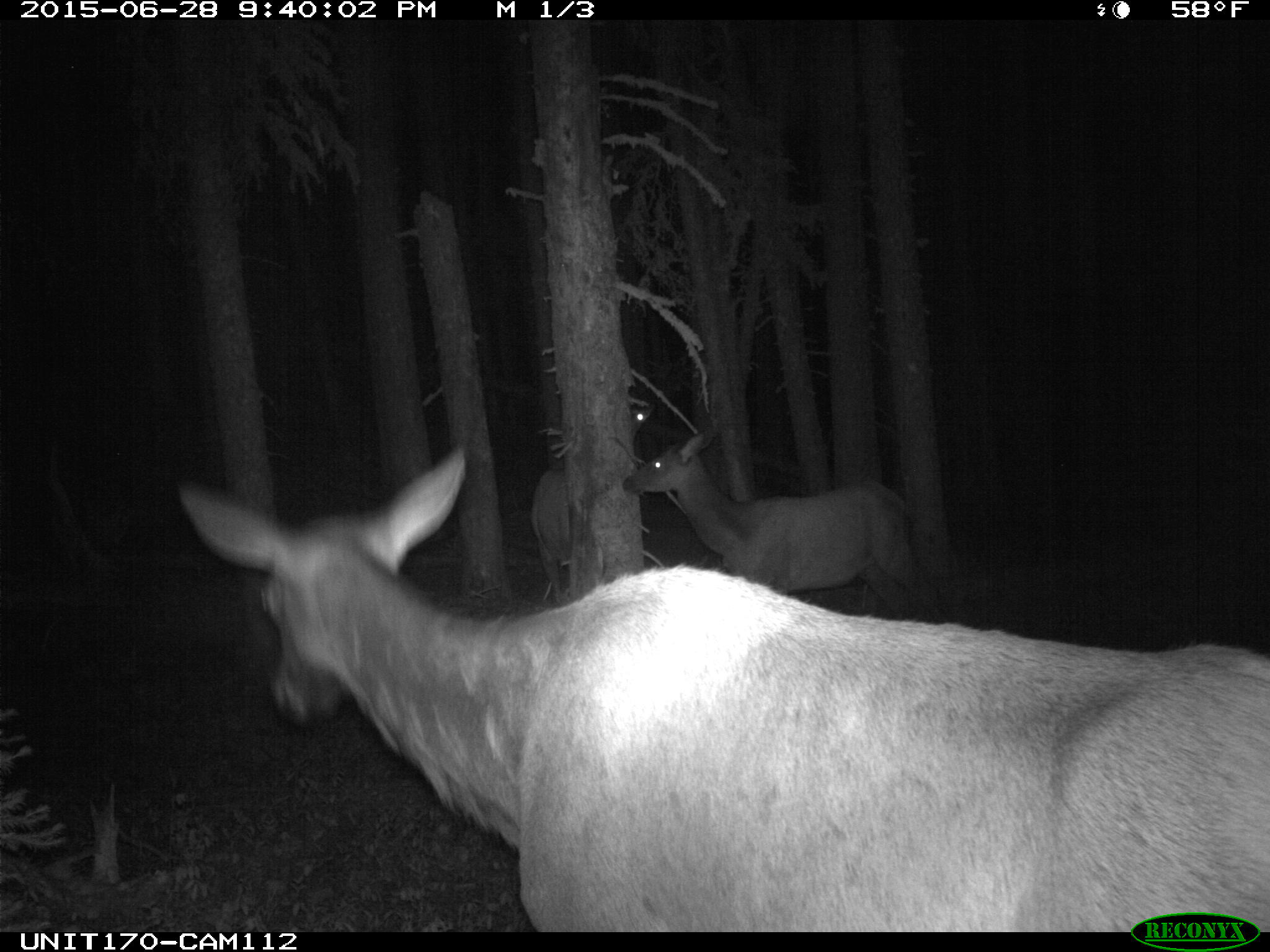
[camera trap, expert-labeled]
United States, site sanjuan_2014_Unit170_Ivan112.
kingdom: Animalia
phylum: Chordata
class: Mammalia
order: Artiodactyla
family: Cervidae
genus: Cervus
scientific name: Cervus elaphus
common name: red deer